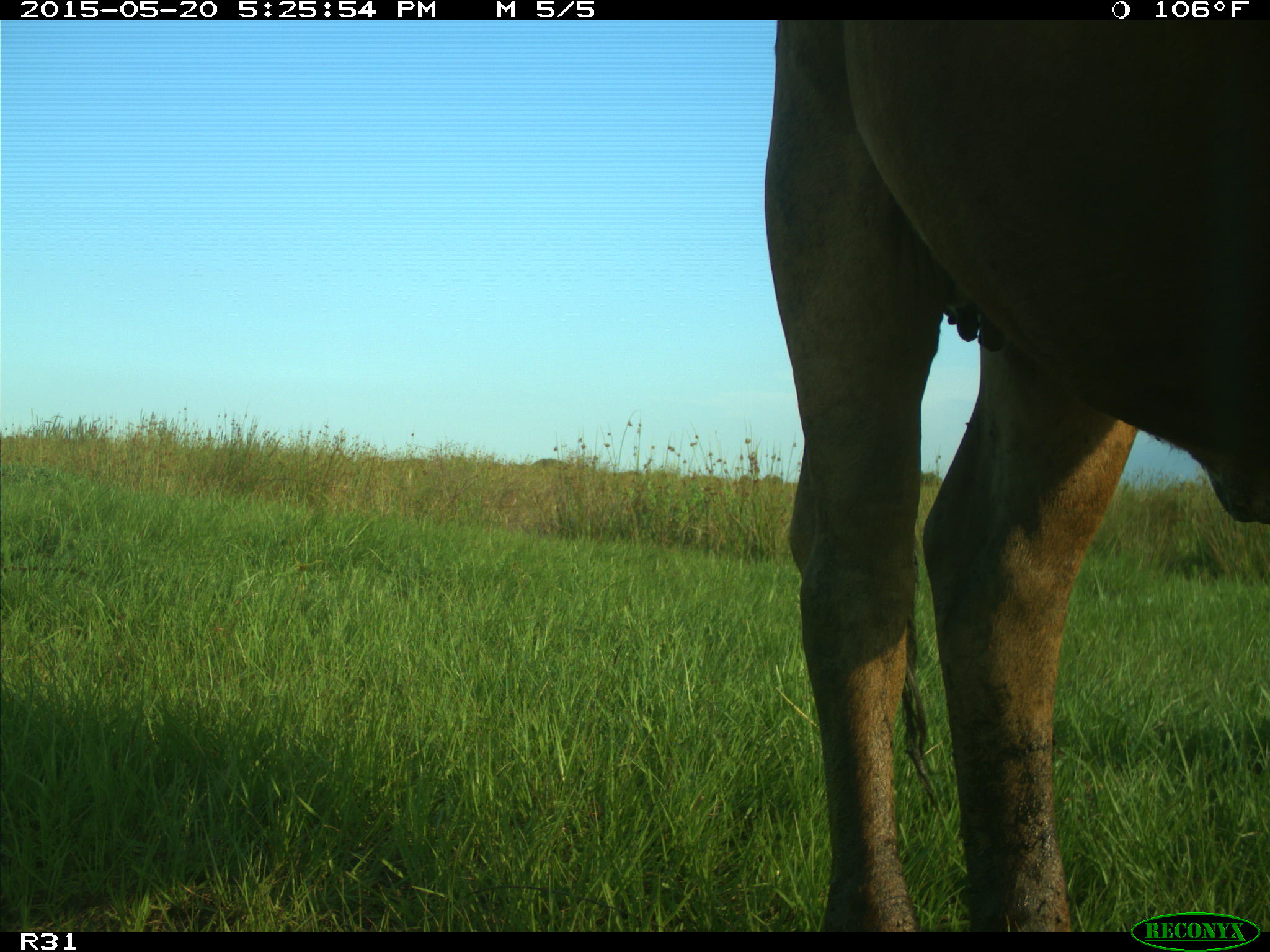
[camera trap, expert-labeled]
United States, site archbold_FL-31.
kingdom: Animalia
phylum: Chordata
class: Mammalia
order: Artiodactyla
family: Bovidae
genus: Bos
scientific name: Bos taurus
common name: domestic cow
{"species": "Bos taurus (domestic cow)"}